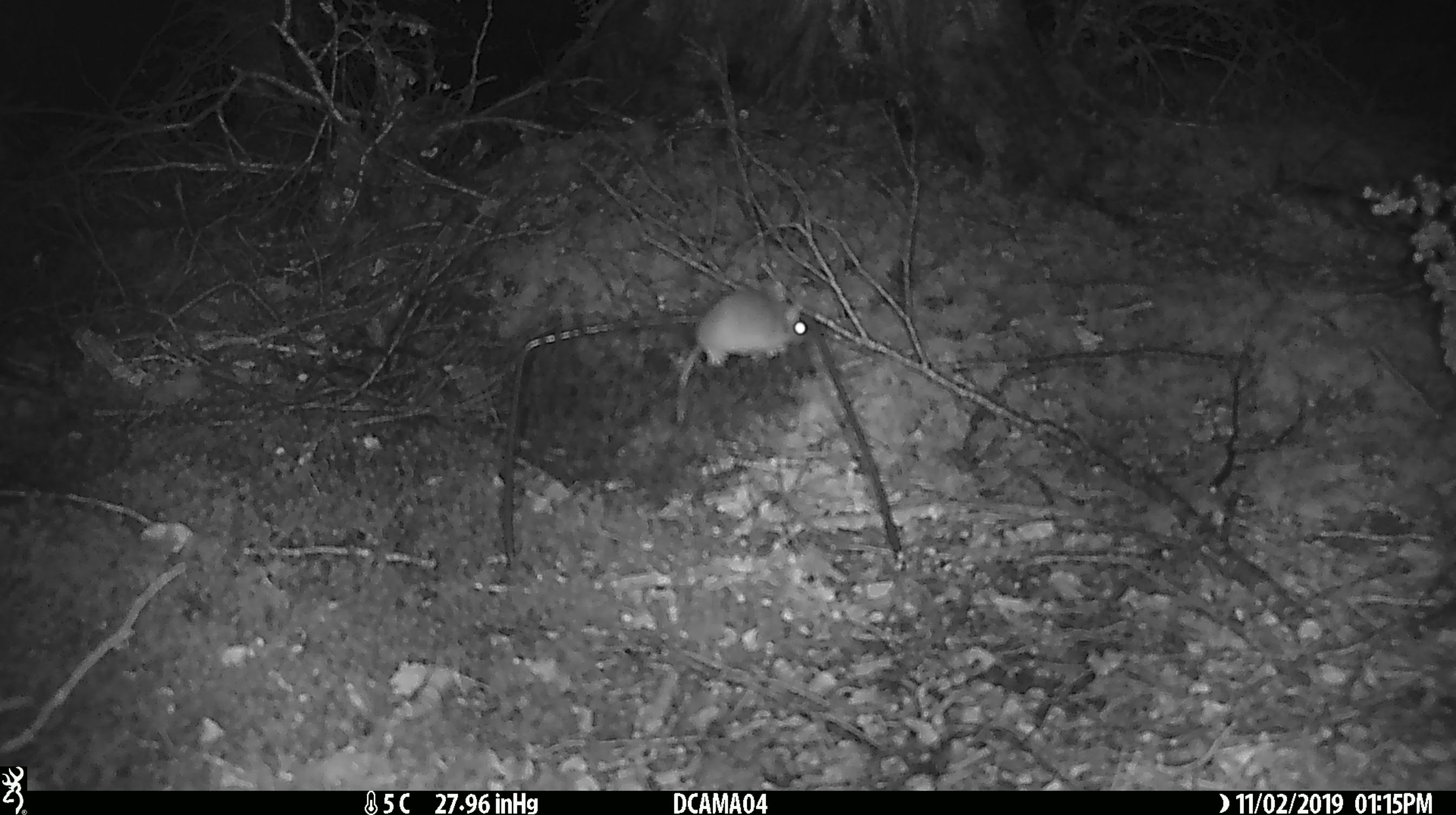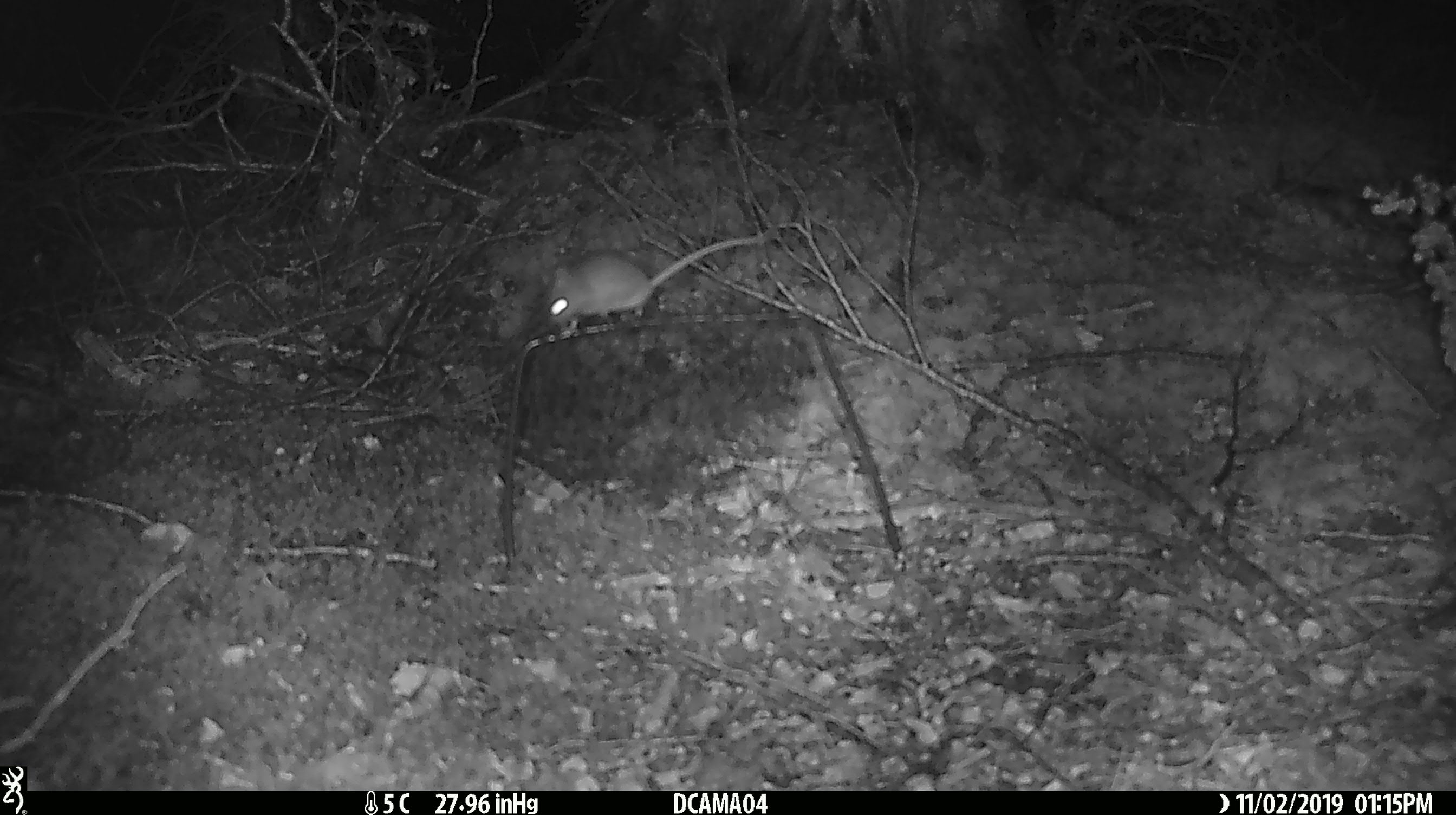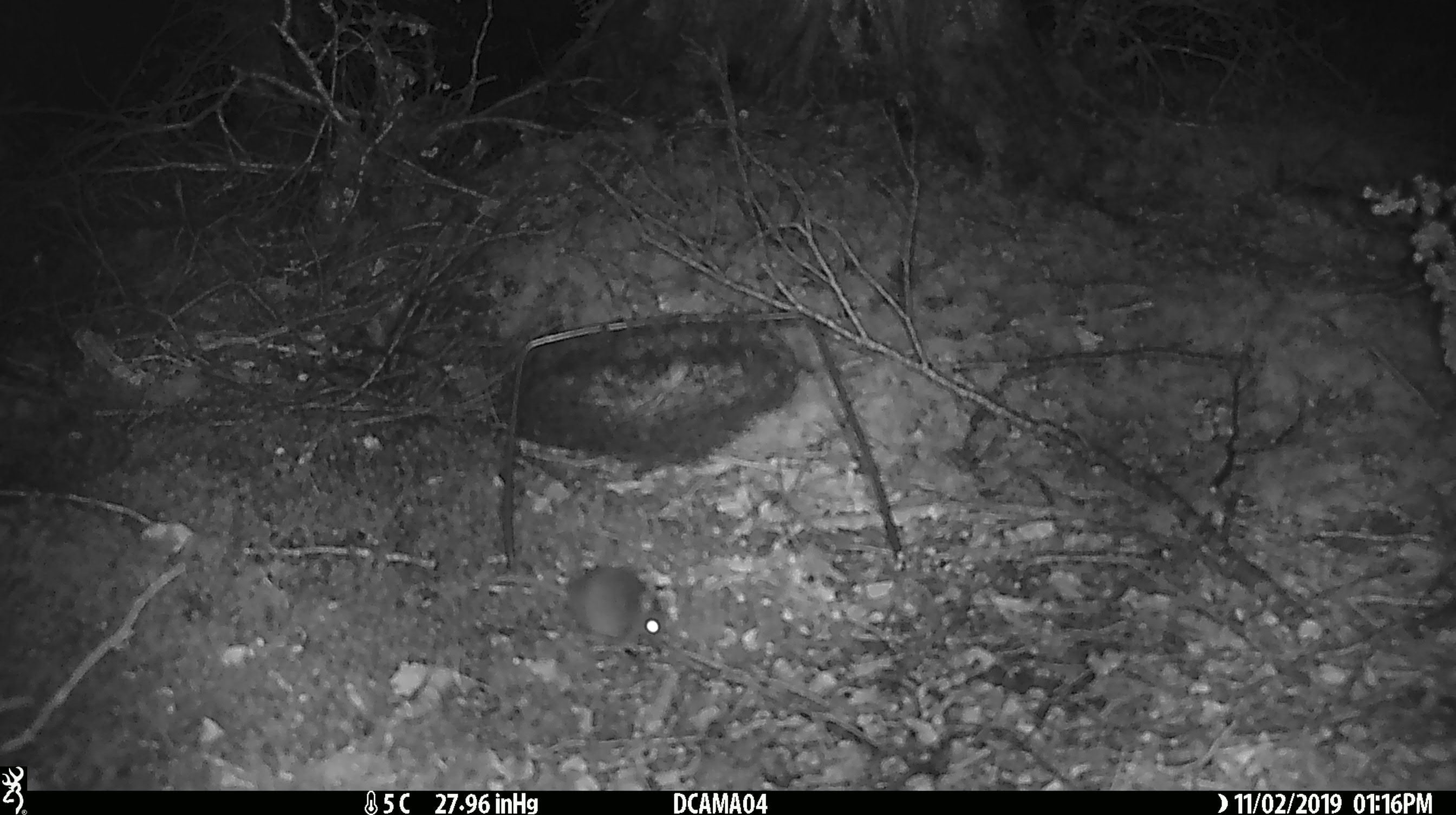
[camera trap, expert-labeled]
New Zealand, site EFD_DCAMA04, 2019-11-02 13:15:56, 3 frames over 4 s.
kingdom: Animalia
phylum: Chordata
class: Mammalia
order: Rodentia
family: Muridae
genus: Mus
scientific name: Mus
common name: mouse